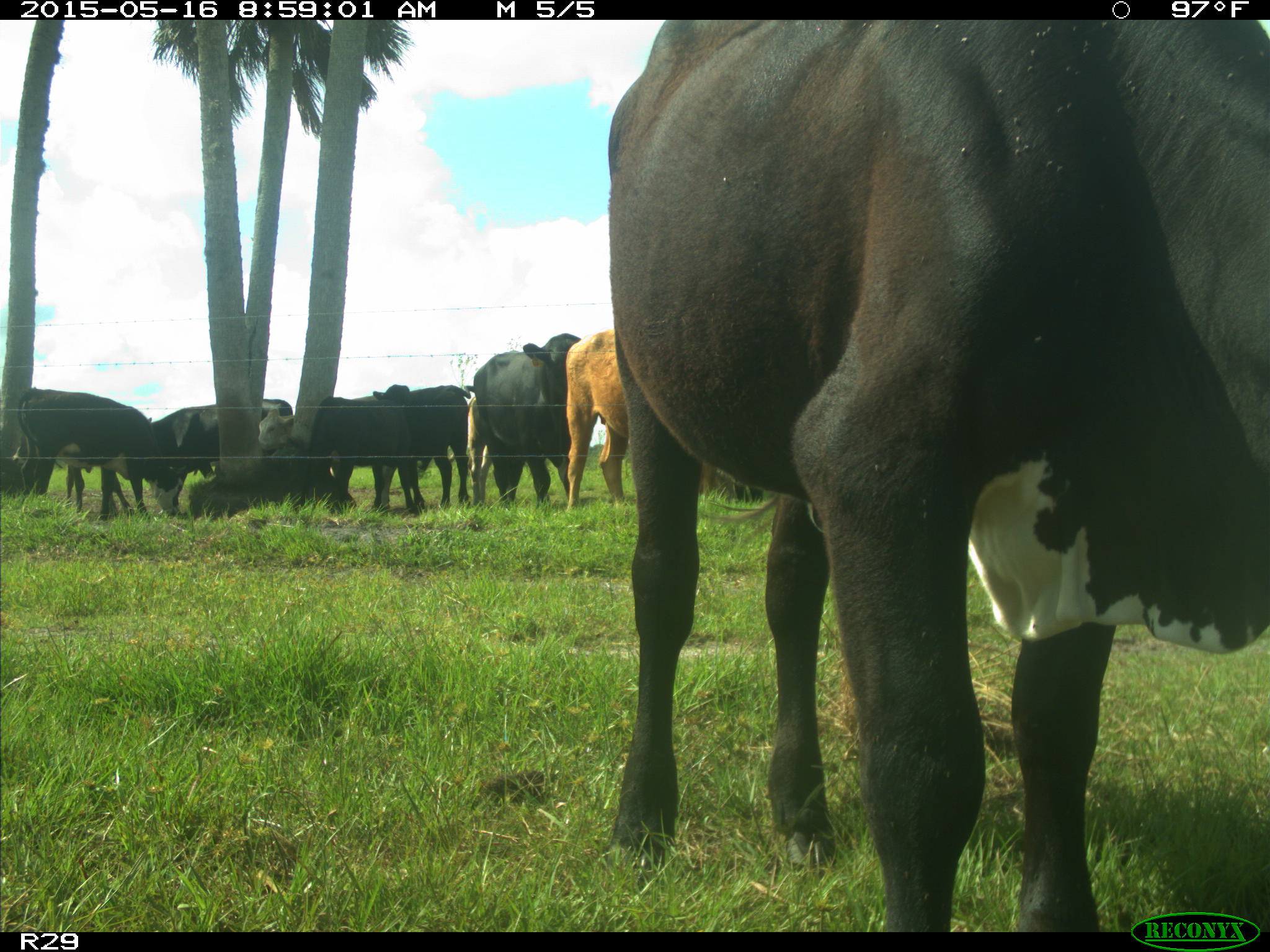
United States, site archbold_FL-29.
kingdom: Animalia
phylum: Chordata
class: Mammalia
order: Artiodactyla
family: Bovidae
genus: Bos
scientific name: Bos taurus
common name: domestic cow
Bos taurus (domestic cow).